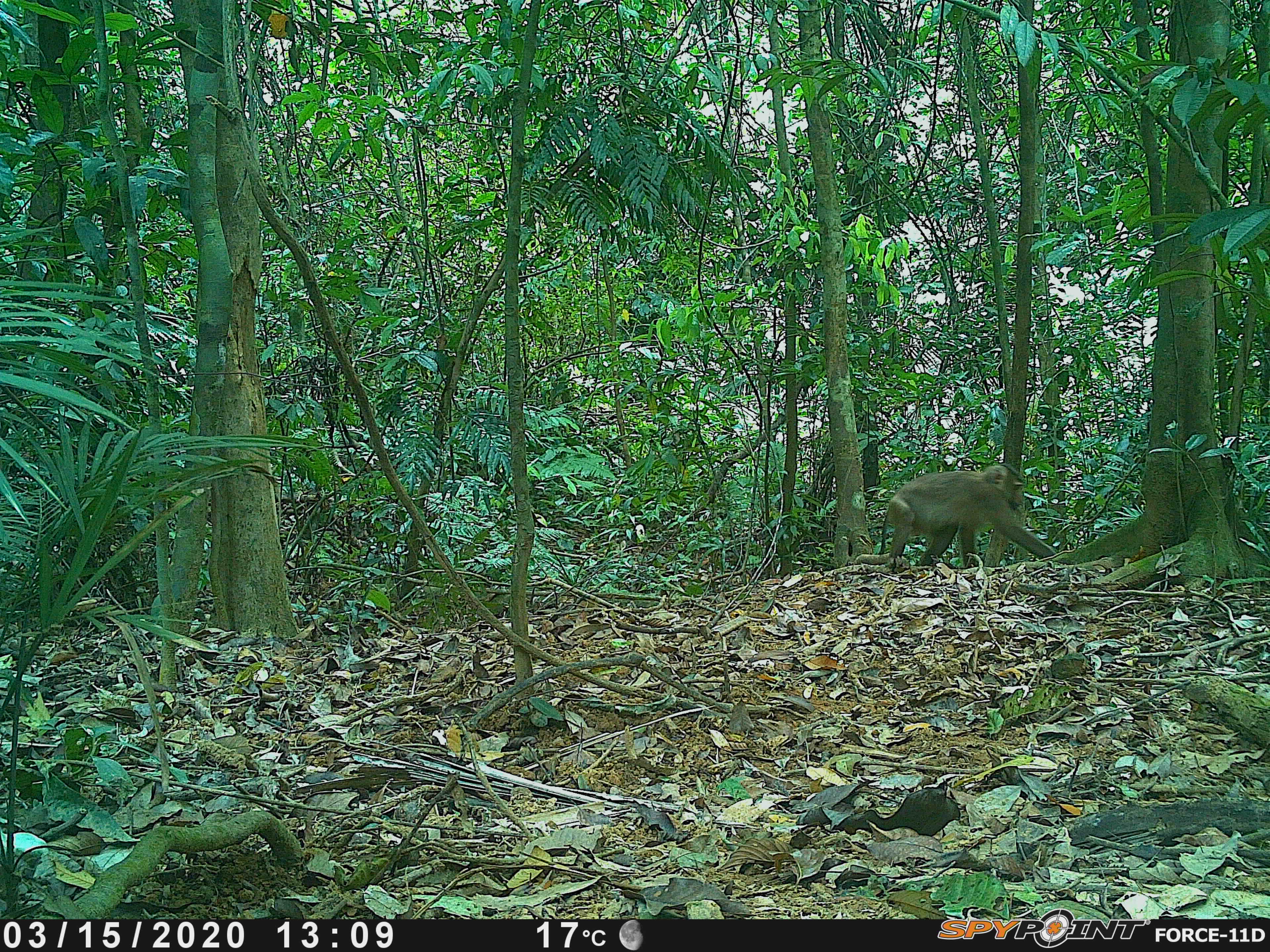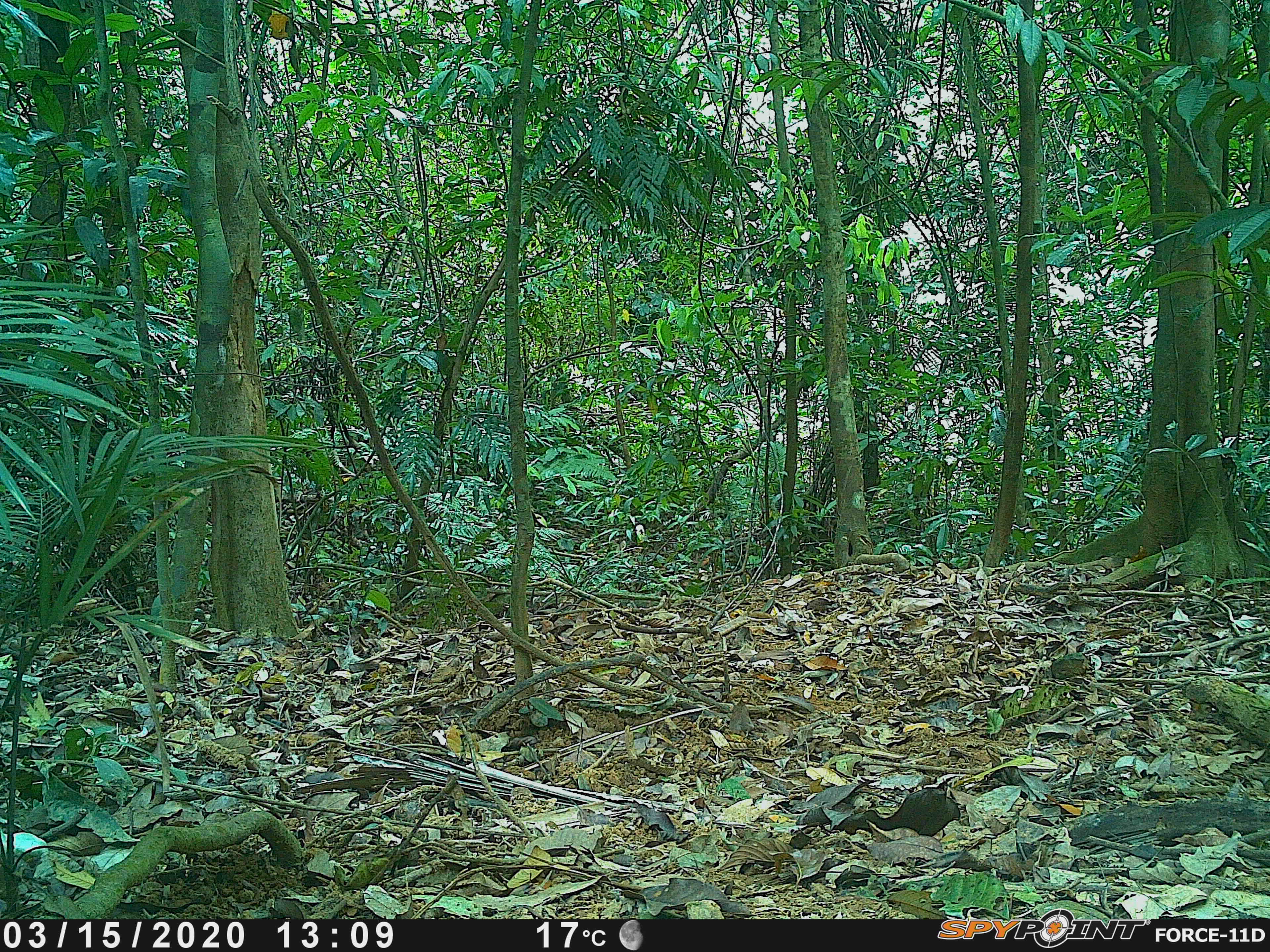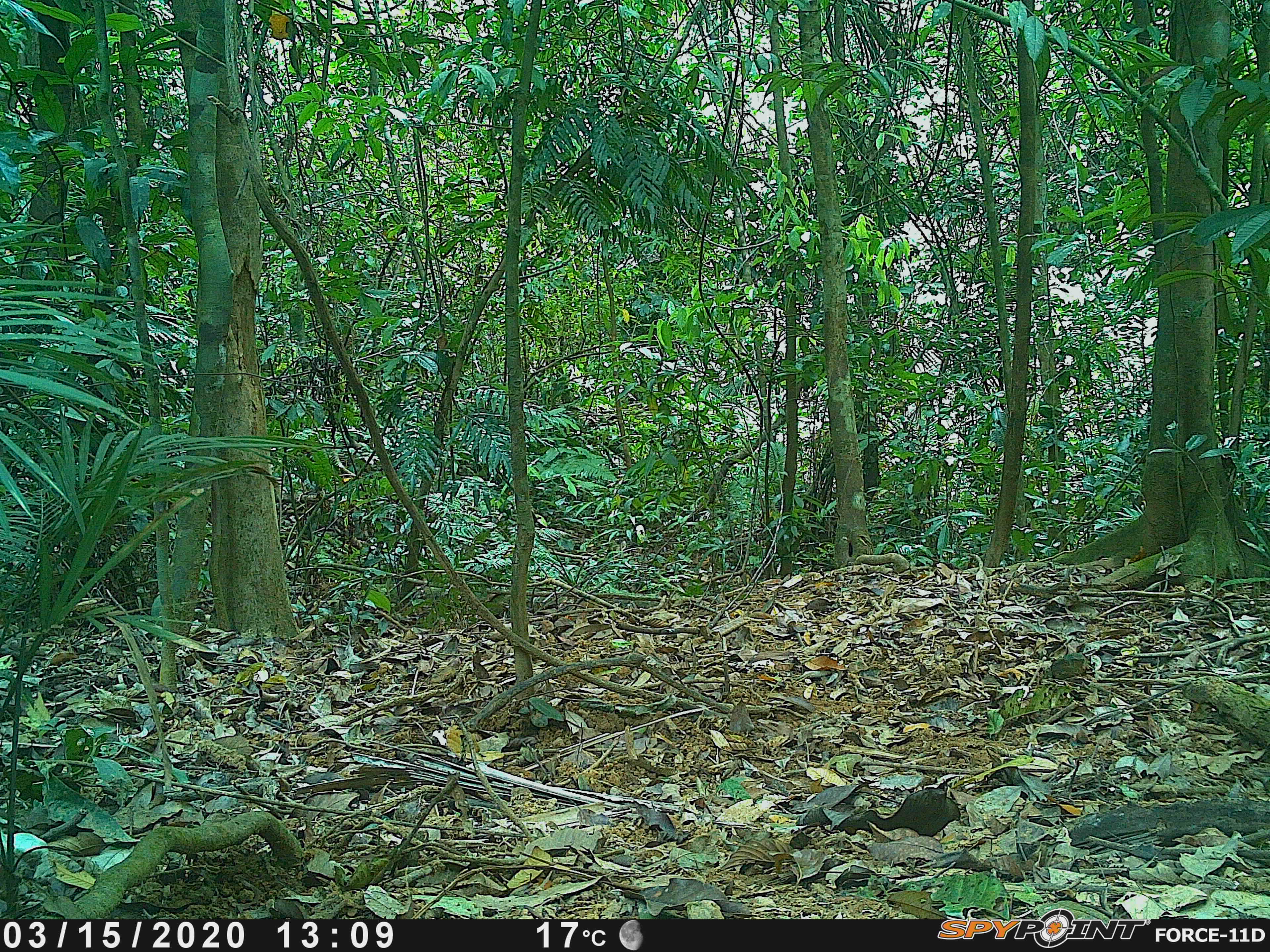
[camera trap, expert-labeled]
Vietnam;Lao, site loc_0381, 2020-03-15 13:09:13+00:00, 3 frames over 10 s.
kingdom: Animalia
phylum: Chordata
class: Mammalia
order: Primates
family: Cercopithecidae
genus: Macaca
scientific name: Macaca nemestrina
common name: pig-tailed macaque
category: pig tailed macaque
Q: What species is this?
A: Pig tailed macaque (pig-tailed macaque) (Macaca nemestrina).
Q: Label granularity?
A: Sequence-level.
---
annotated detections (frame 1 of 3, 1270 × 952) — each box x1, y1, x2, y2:
pig tailed macaque: 879, 462, 1056, 567